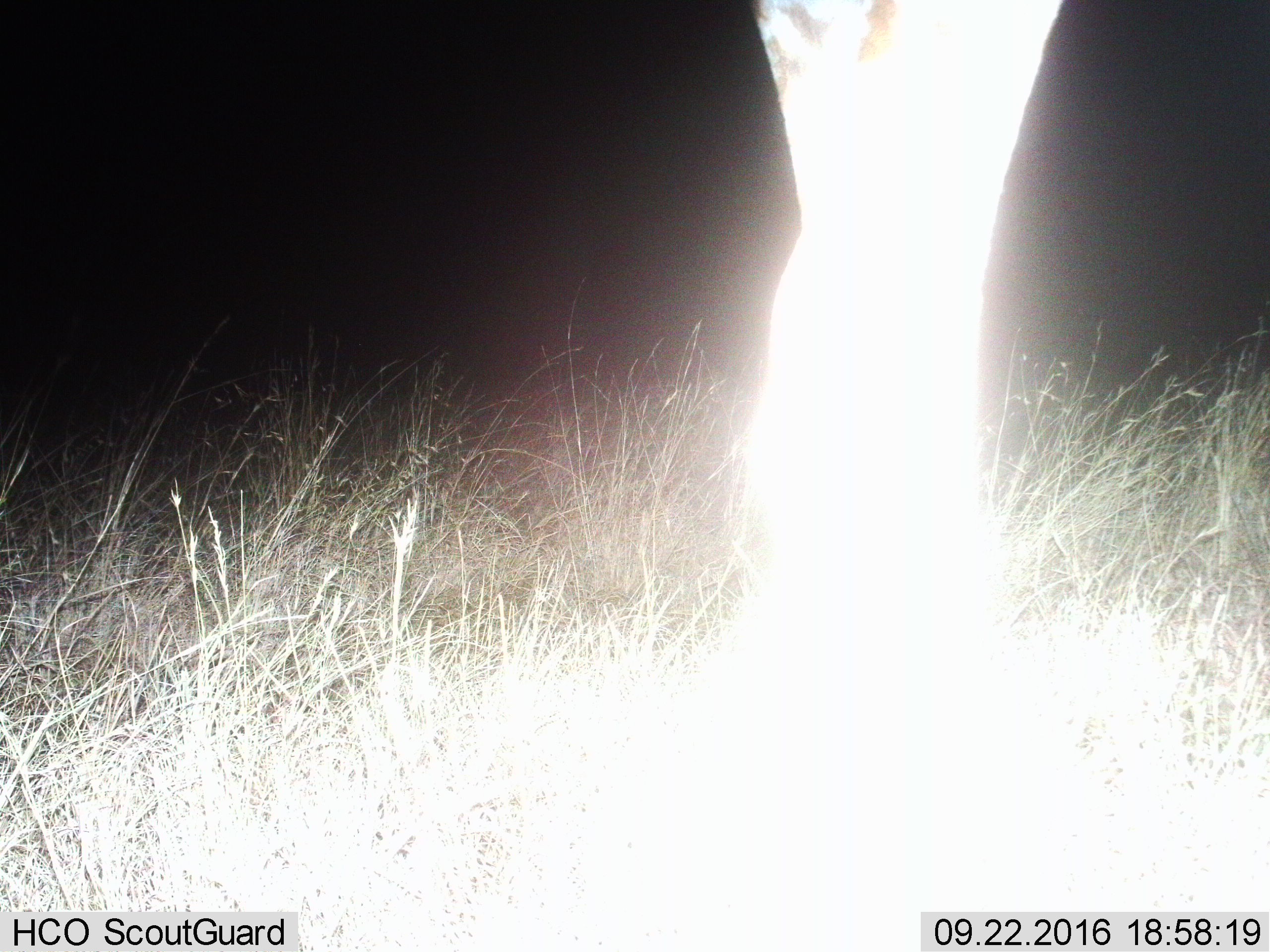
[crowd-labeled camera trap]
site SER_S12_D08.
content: unidentified animal